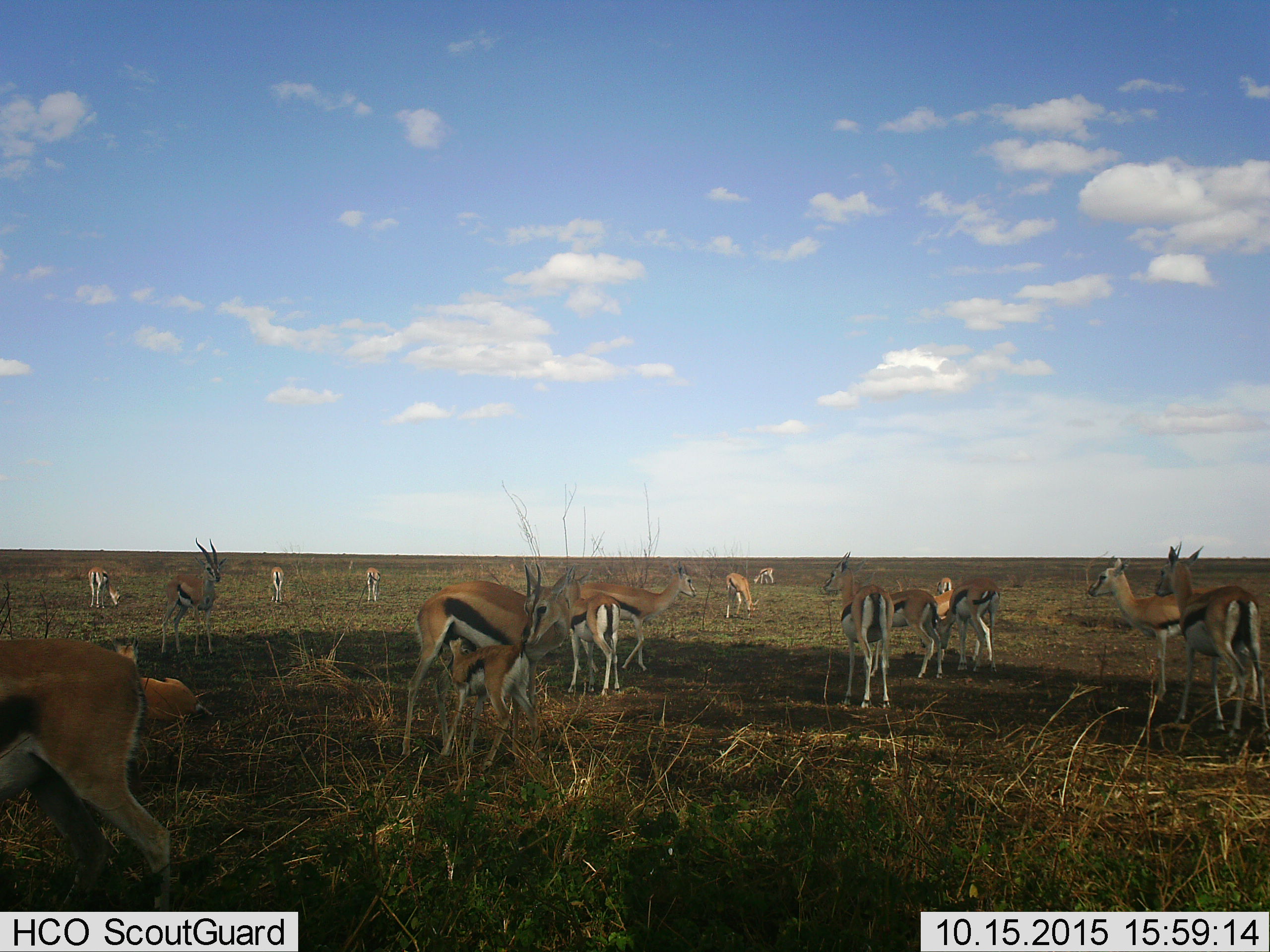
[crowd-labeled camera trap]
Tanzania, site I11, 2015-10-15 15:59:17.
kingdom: Animalia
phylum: Chordata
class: Mammalia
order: Artiodactyla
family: Bovidae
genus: Eudorcas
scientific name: Eudorcas thomsonii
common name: thomson's gazelle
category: gazellethomsons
Gazellethomsons (thomson's gazelle) (Eudorcas thomsonii), count 11-50. Behavior (volunteer vote fractions): standing 90%, resting 60%, moving 30%, interacting 50%. Young present (vote fraction): 90%. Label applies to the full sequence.